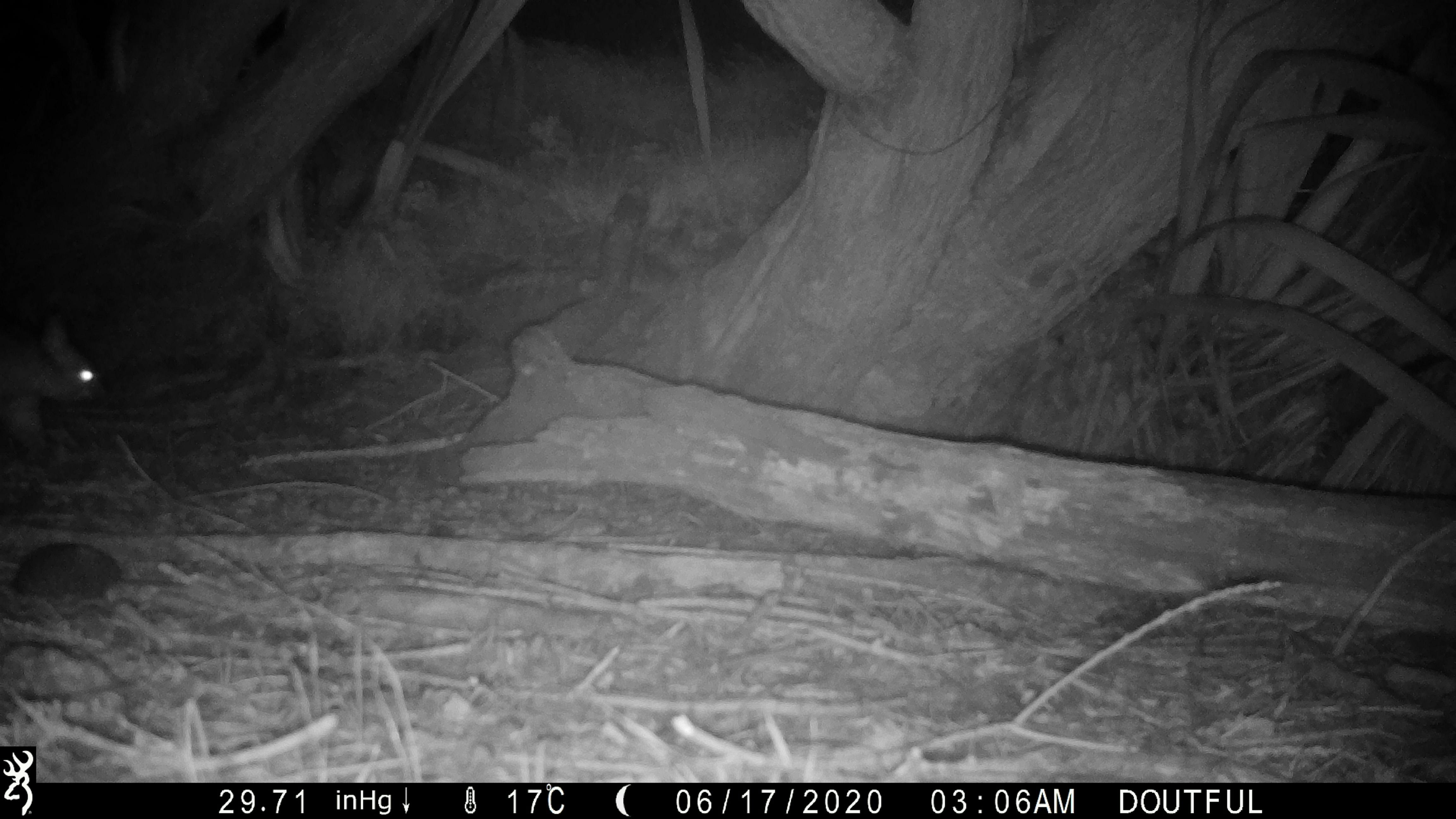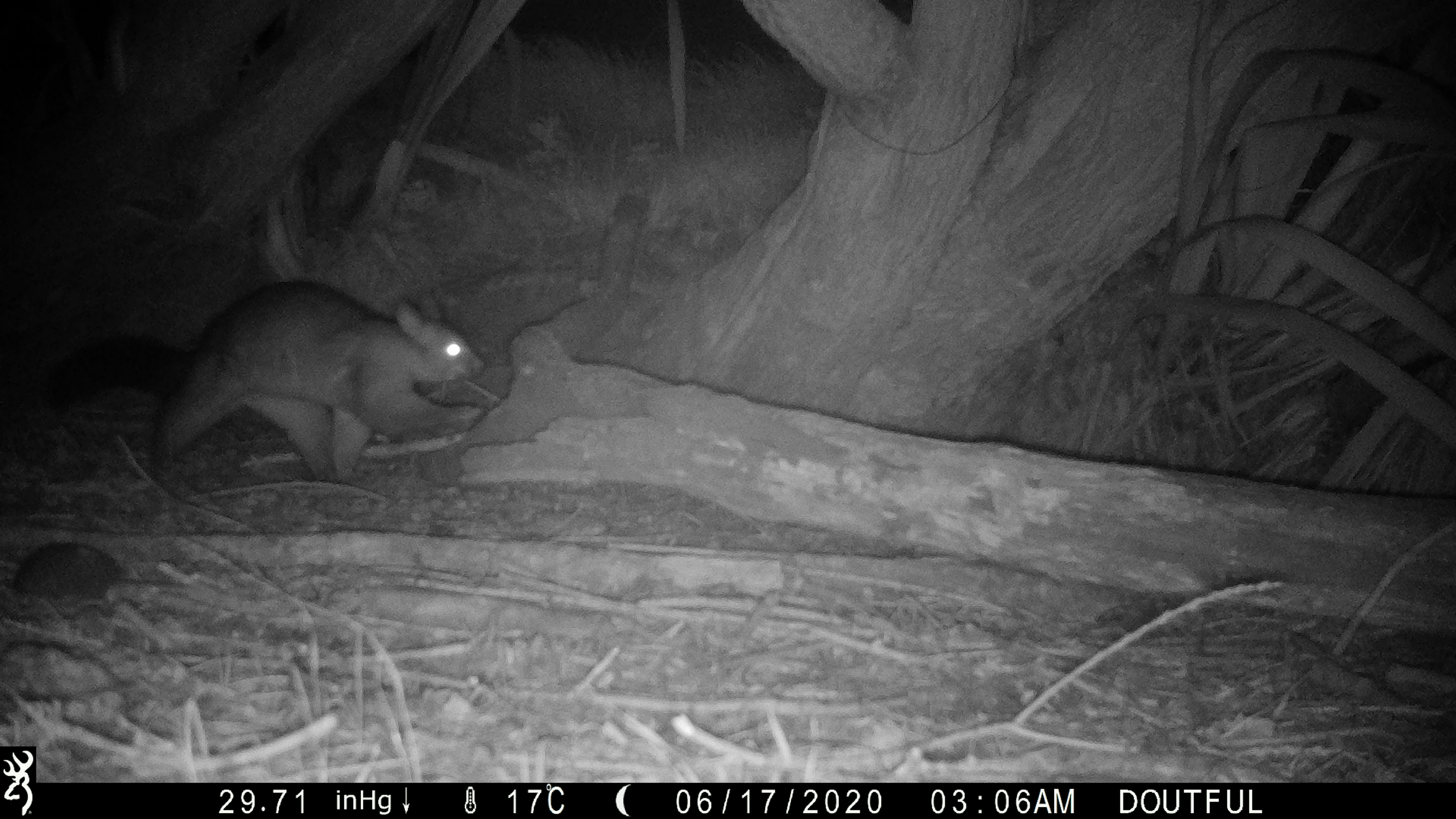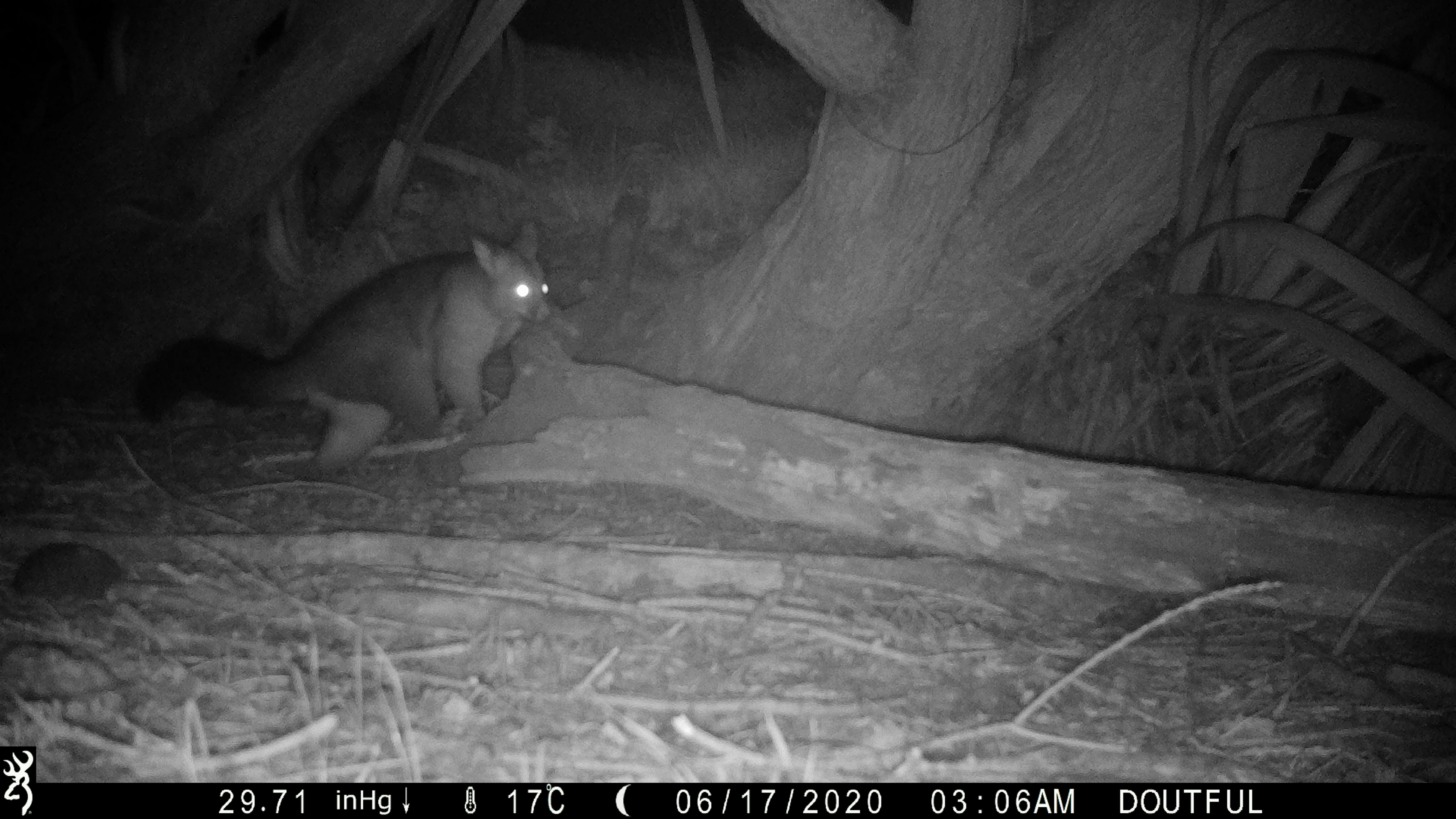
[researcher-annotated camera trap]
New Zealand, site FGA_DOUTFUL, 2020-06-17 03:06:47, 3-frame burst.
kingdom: Animalia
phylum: Chordata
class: Mammalia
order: Diprotodontia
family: Phalangeridae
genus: Trichosurus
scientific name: Trichosurus vulpecula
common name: common brushtail possum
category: possum